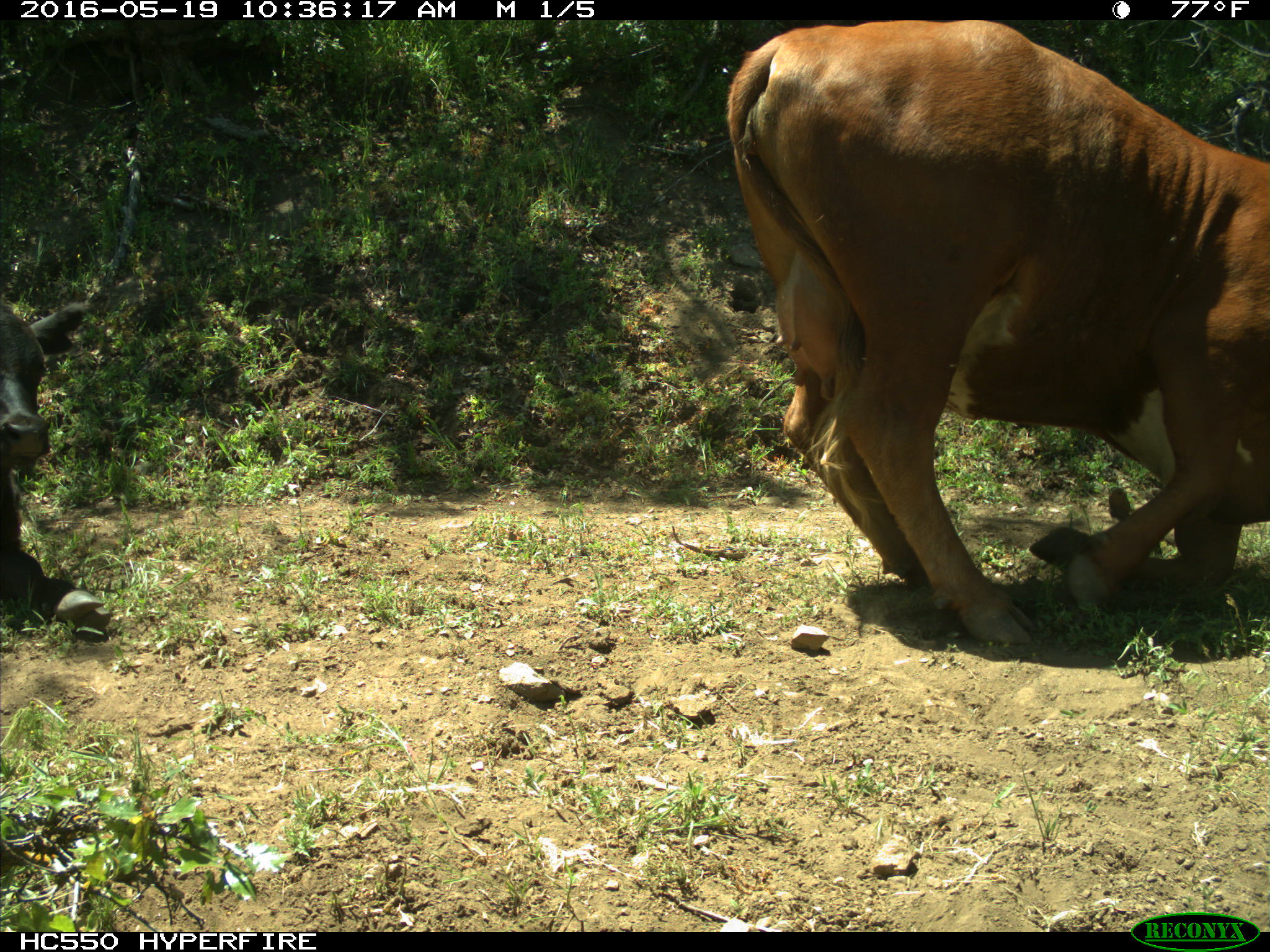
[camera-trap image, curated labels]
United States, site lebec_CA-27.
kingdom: Animalia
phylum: Chordata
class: Mammalia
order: Artiodactyla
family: Bovidae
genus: Bos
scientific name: Bos taurus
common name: domestic cow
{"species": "Bos taurus (domestic cow)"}